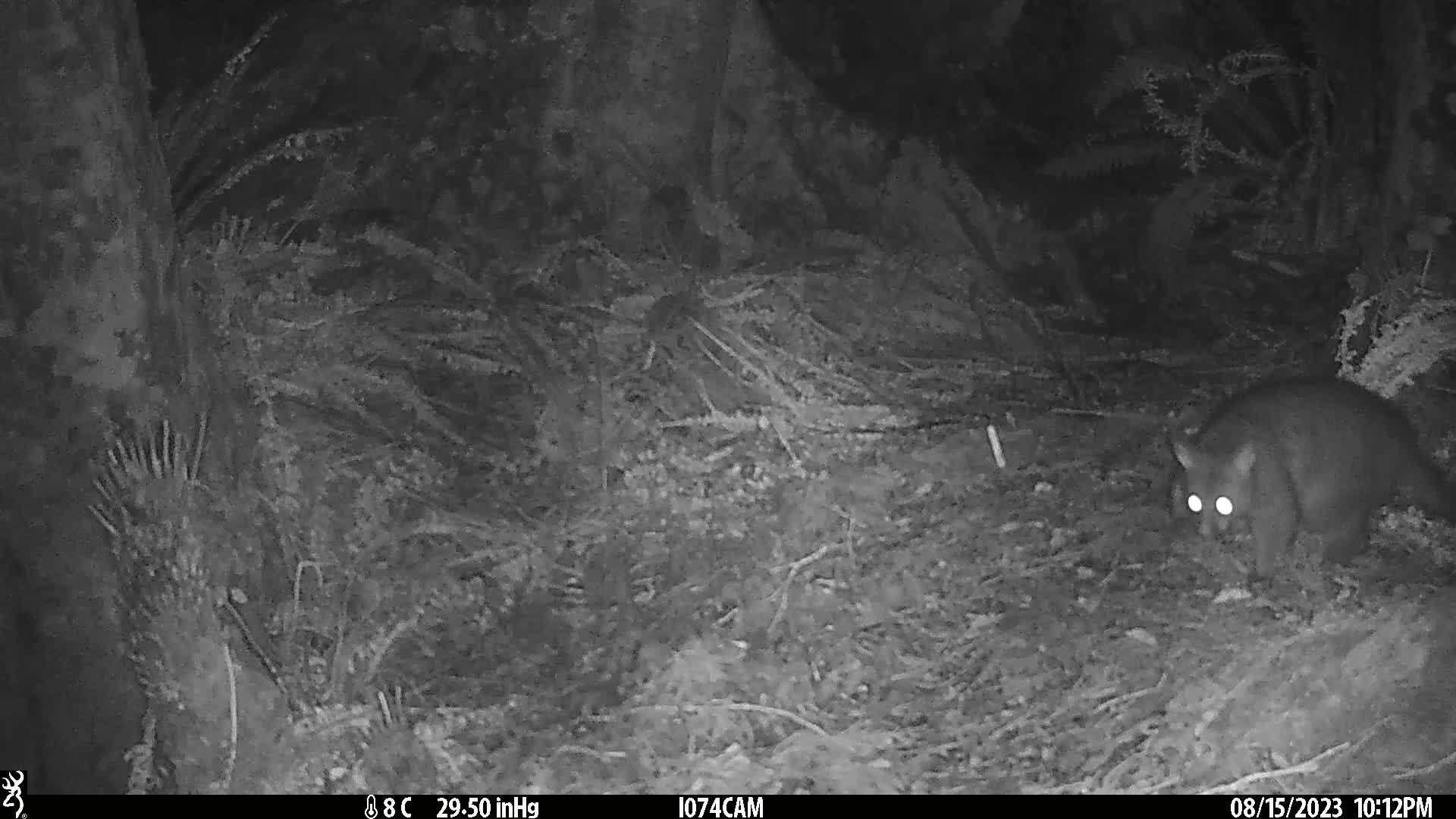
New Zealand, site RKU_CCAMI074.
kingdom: Animalia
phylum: Chordata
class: Mammalia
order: Diprotodontia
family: Phalangeridae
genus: Trichosurus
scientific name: Trichosurus vulpecula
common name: common brushtail possum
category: possum